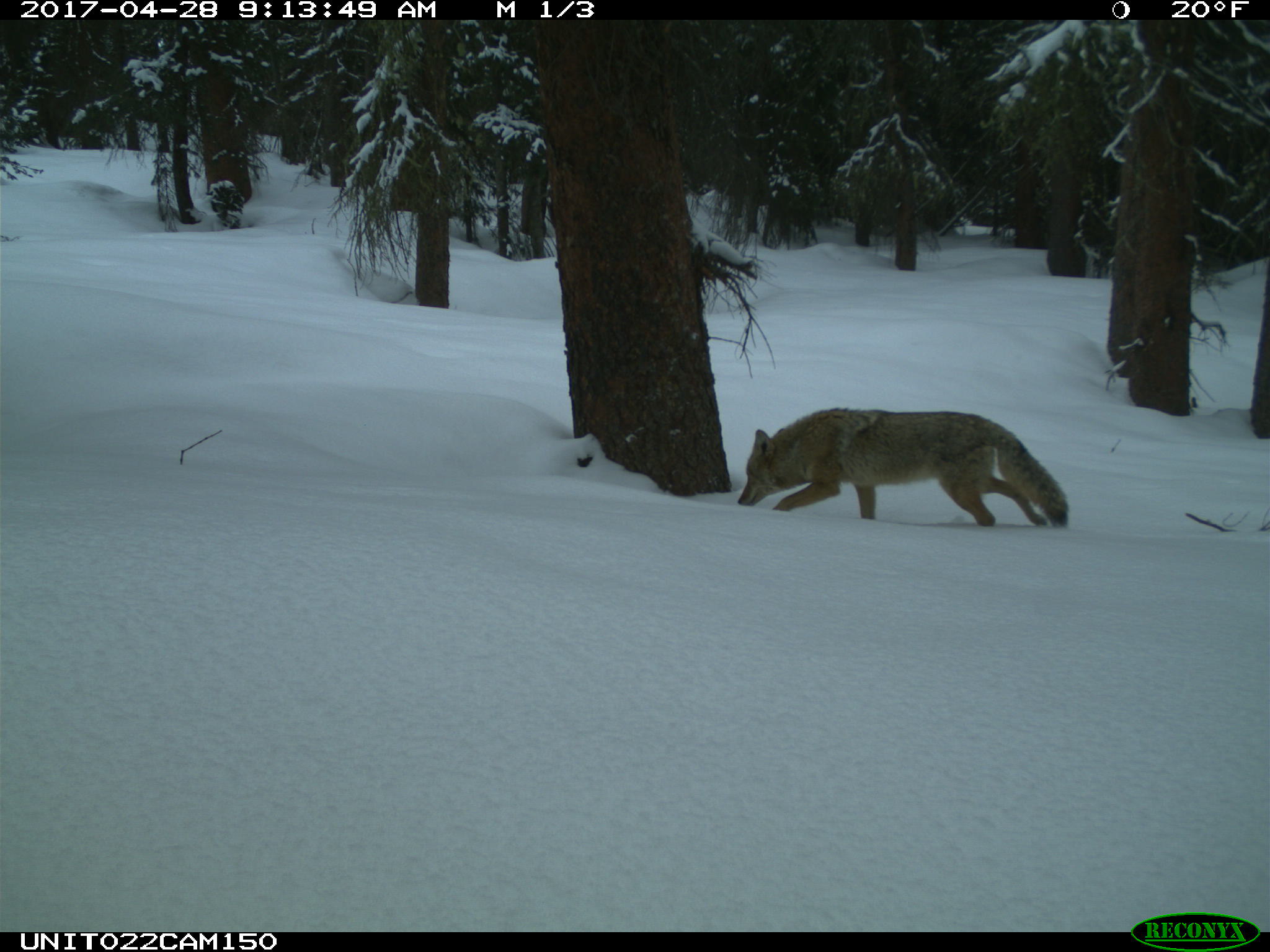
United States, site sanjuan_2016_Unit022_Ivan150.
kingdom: Animalia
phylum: Chordata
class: Mammalia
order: Carnivora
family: Canidae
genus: Canis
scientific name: Canis latrans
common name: coyote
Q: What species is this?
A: Canis latrans (coyote).